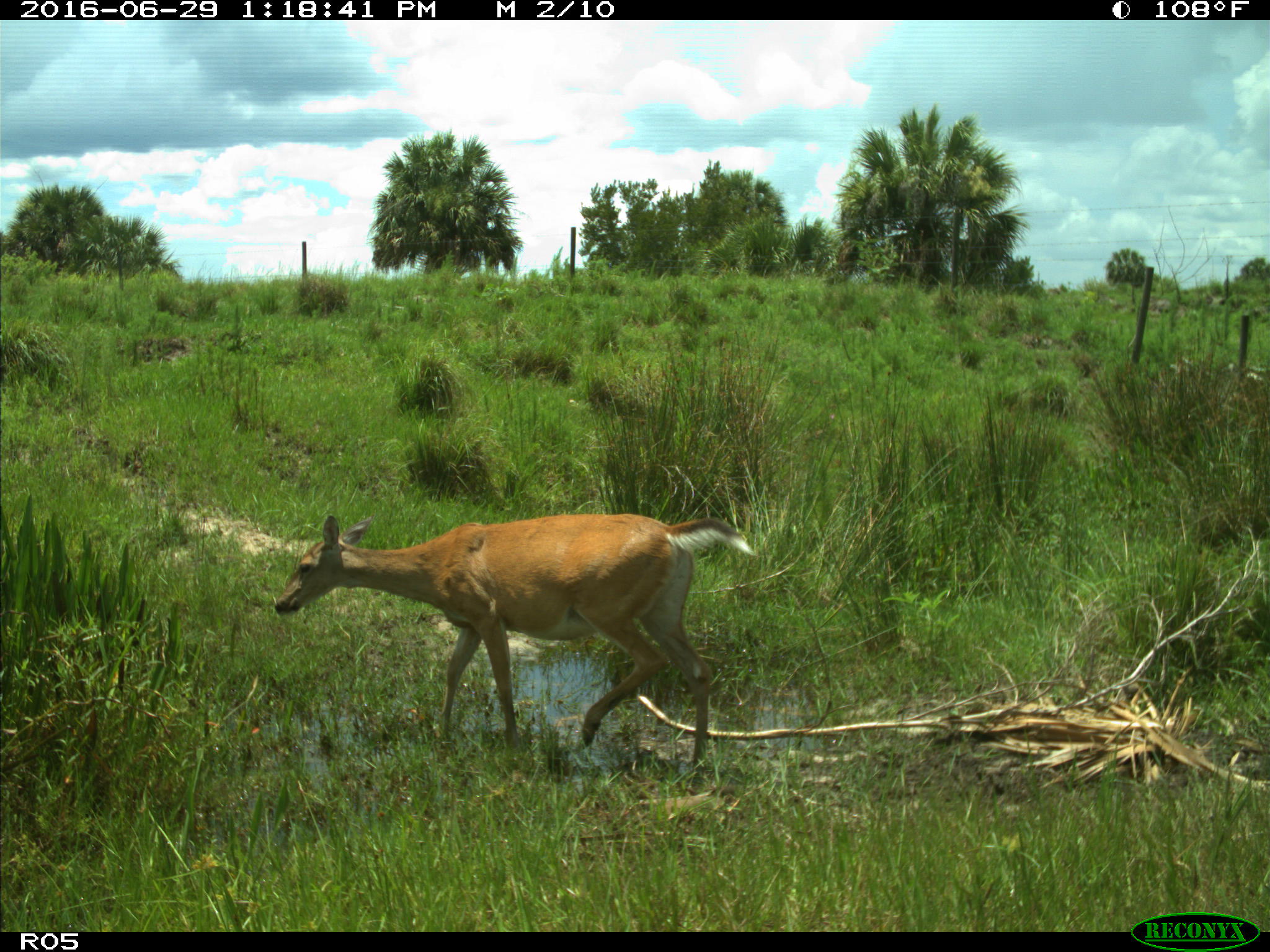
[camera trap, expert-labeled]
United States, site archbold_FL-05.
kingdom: Animalia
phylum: Chordata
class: Mammalia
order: Artiodactyla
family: Cervidae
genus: Odocoileus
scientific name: Odocoileus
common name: deer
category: unidentified deer